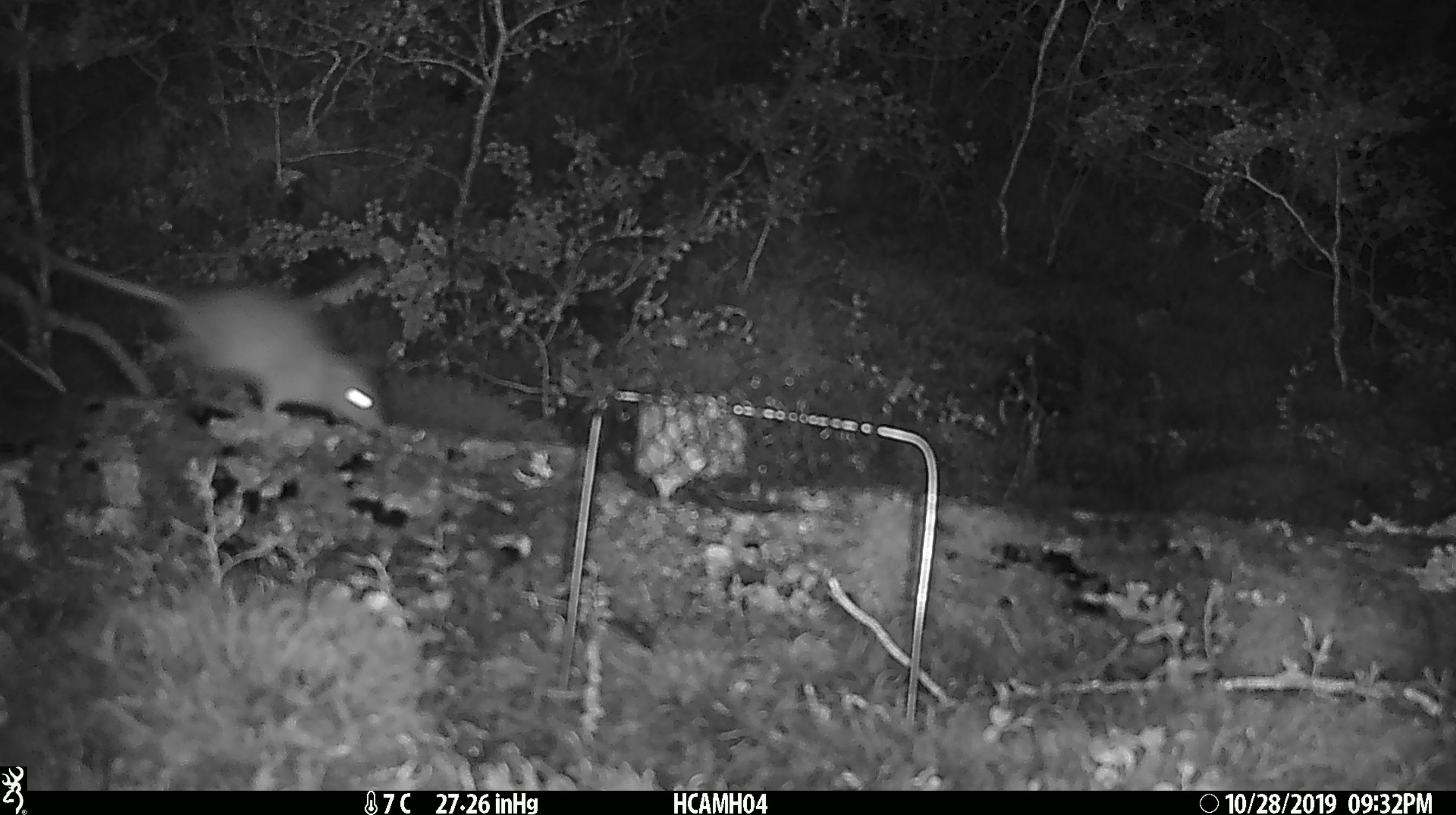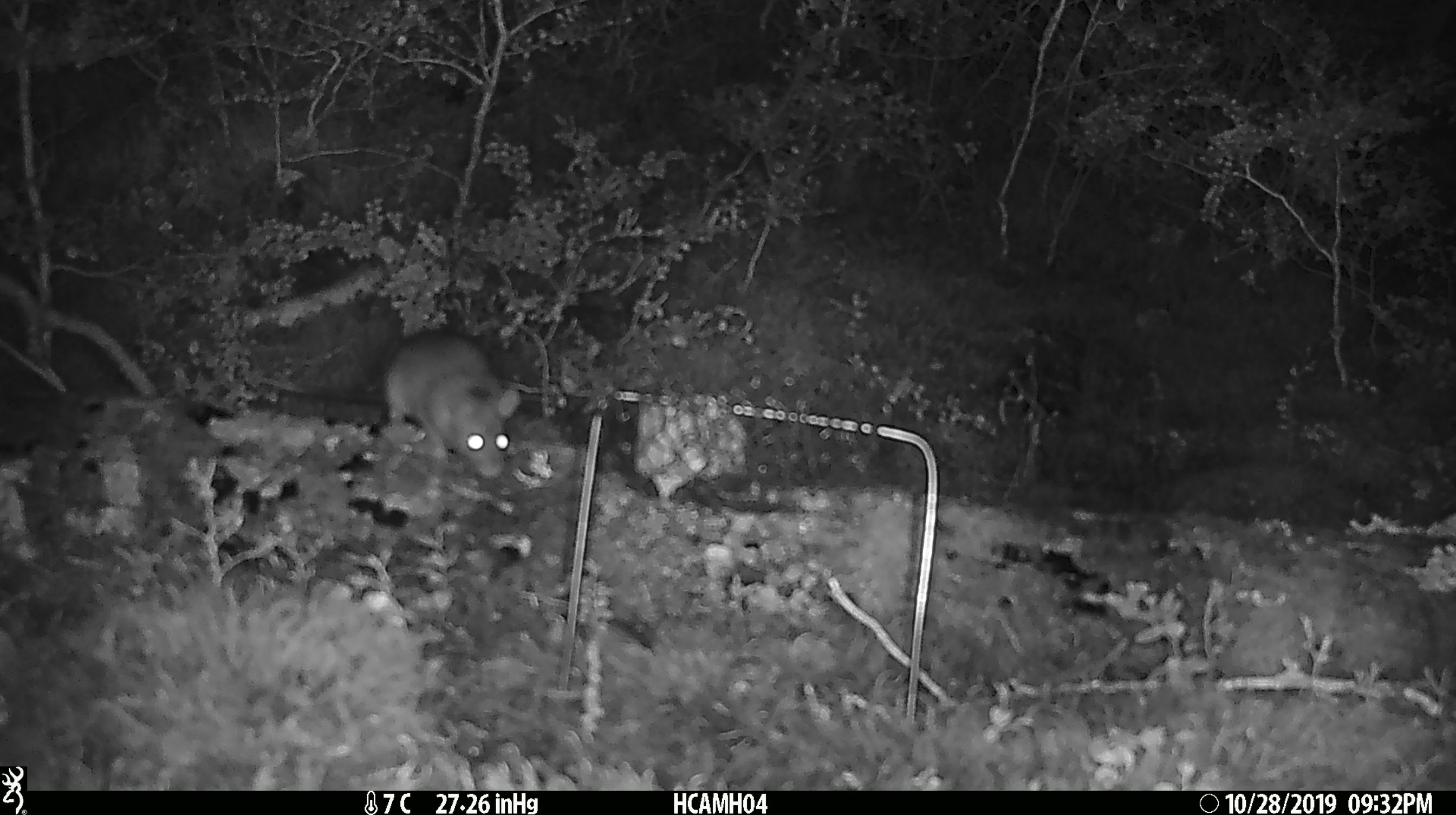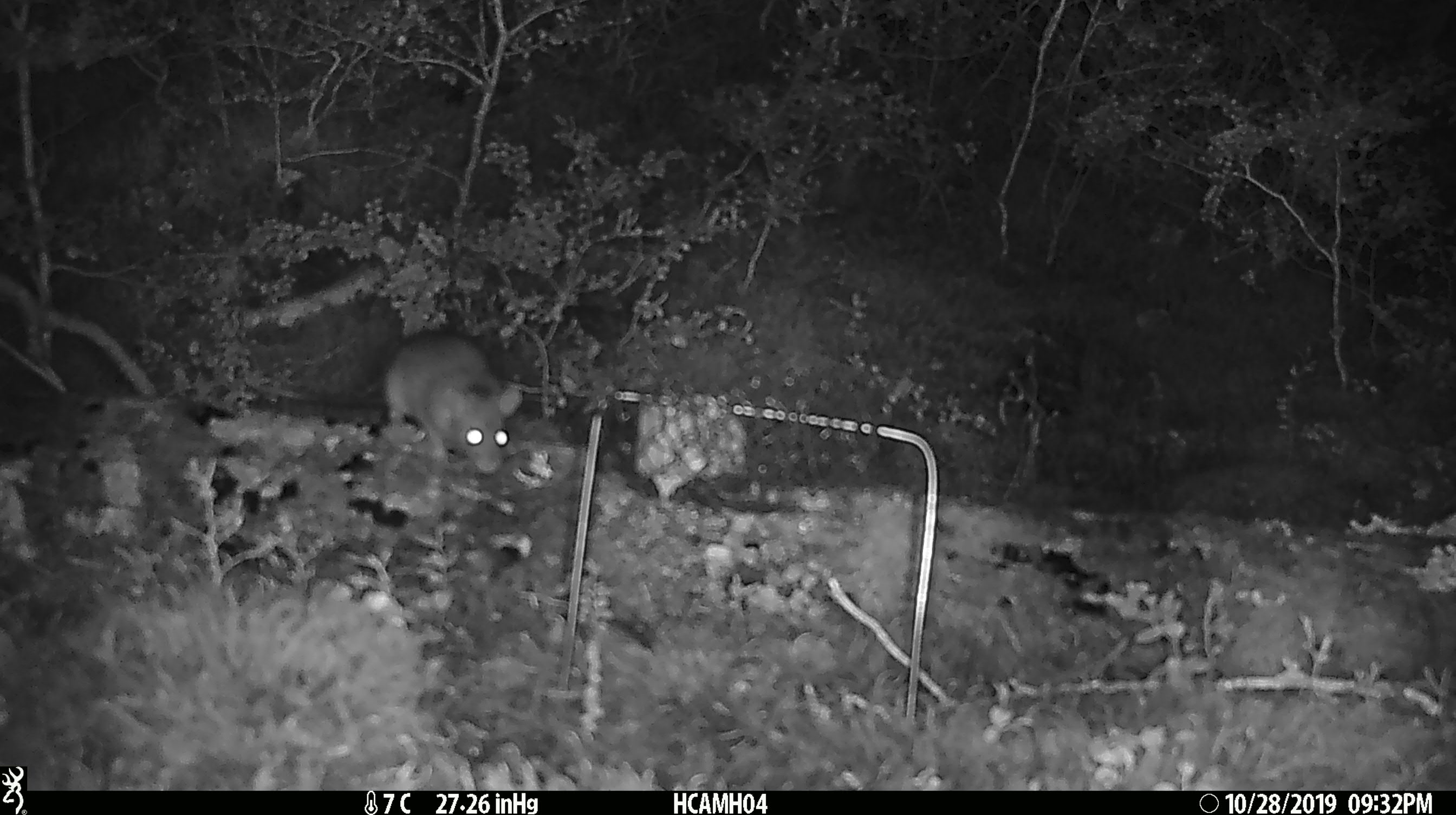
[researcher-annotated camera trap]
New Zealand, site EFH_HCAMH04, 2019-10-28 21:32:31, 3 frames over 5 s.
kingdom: Animalia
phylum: Chordata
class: Mammalia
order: Rodentia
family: Muridae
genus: Rattus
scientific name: Rattus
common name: rat